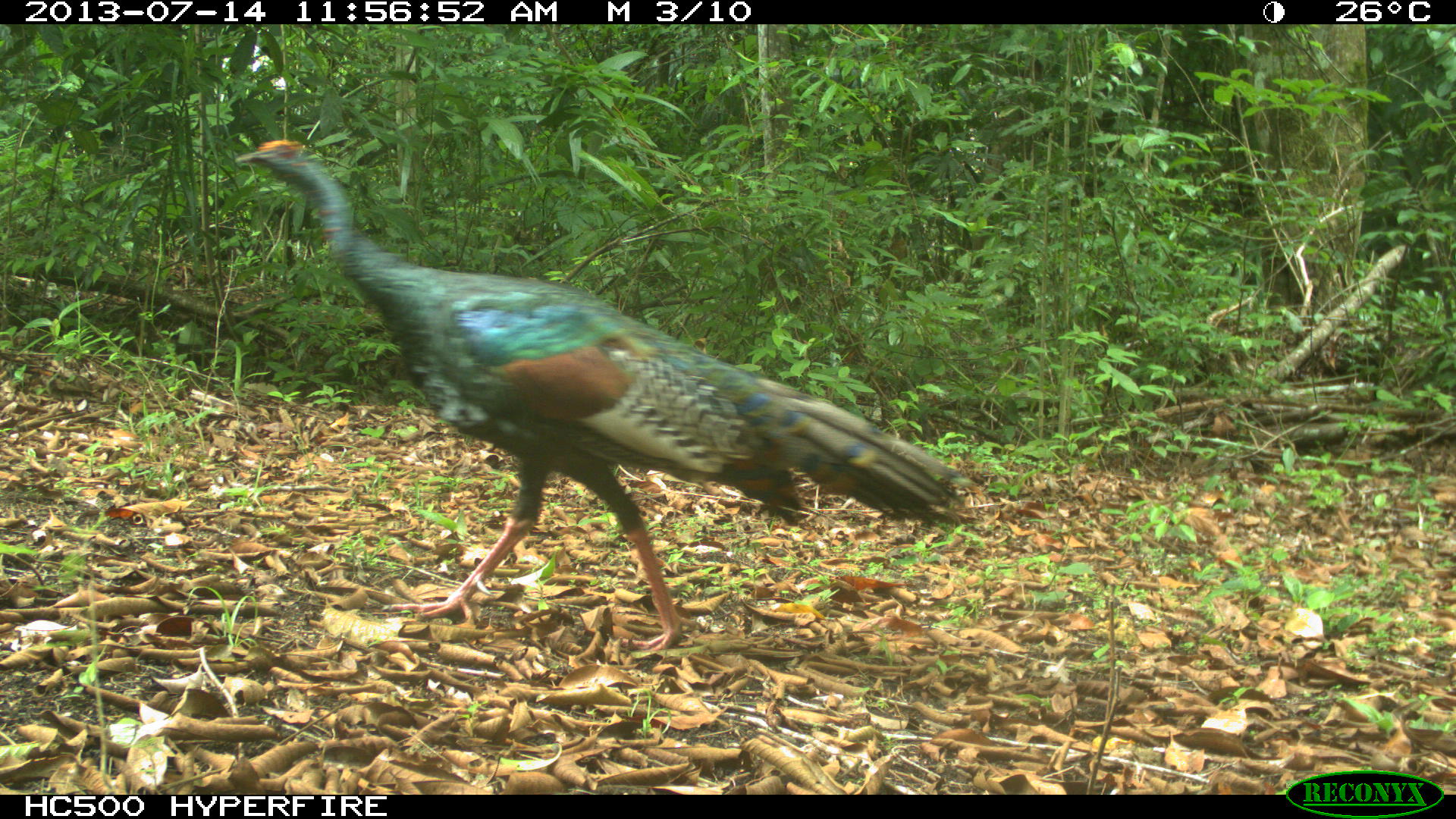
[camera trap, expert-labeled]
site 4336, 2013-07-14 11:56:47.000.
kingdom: Animalia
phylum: Chordata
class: Aves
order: Galliformes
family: Phasianidae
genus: Meleagris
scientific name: Meleagris ocellata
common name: ocellated turkey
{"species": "Meleagris ocellata (ocellated turkey)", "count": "1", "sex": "female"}